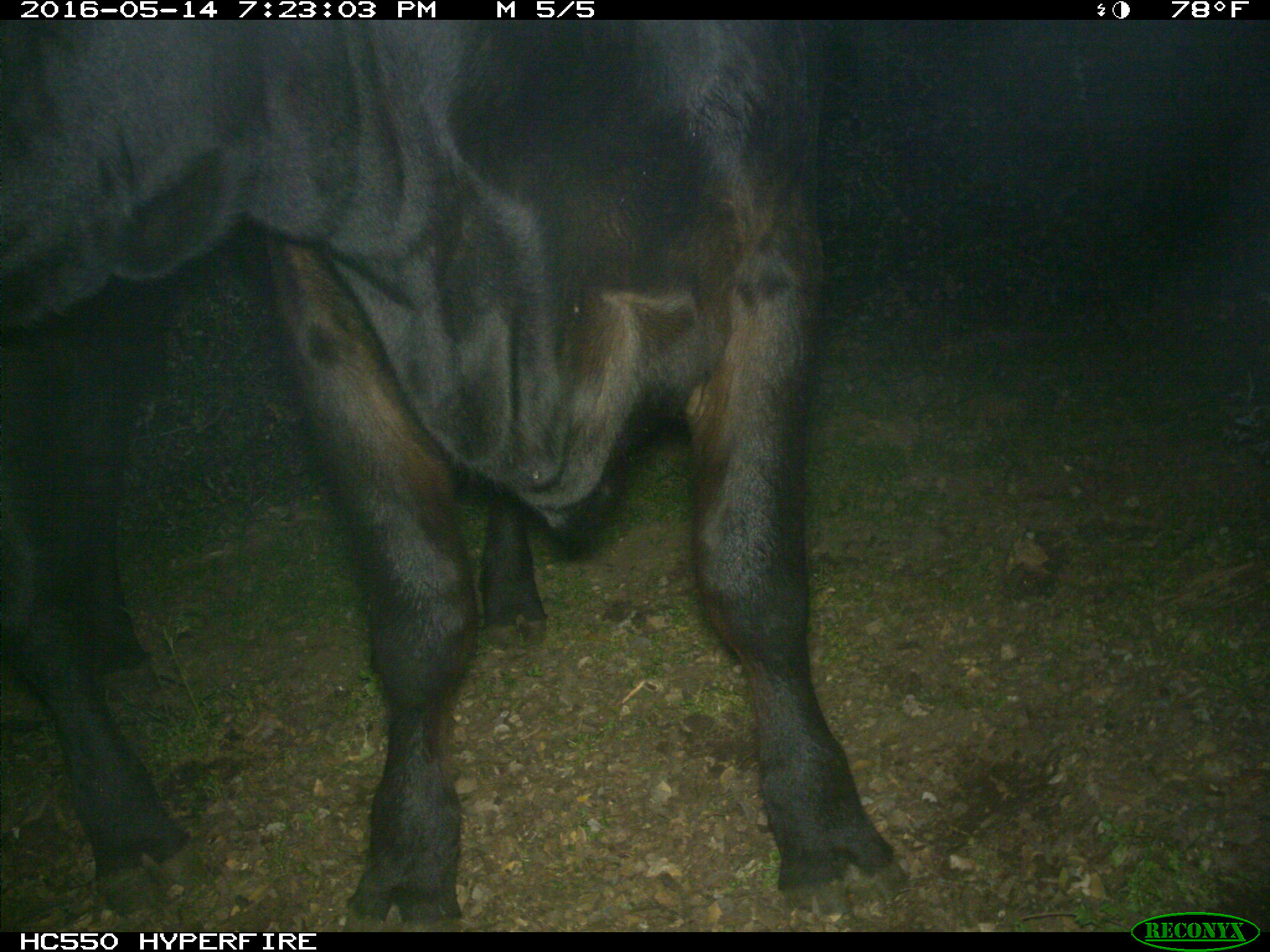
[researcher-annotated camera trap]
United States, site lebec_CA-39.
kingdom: Animalia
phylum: Chordata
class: Mammalia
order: Artiodactyla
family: Bovidae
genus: Bos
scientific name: Bos taurus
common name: domestic cow